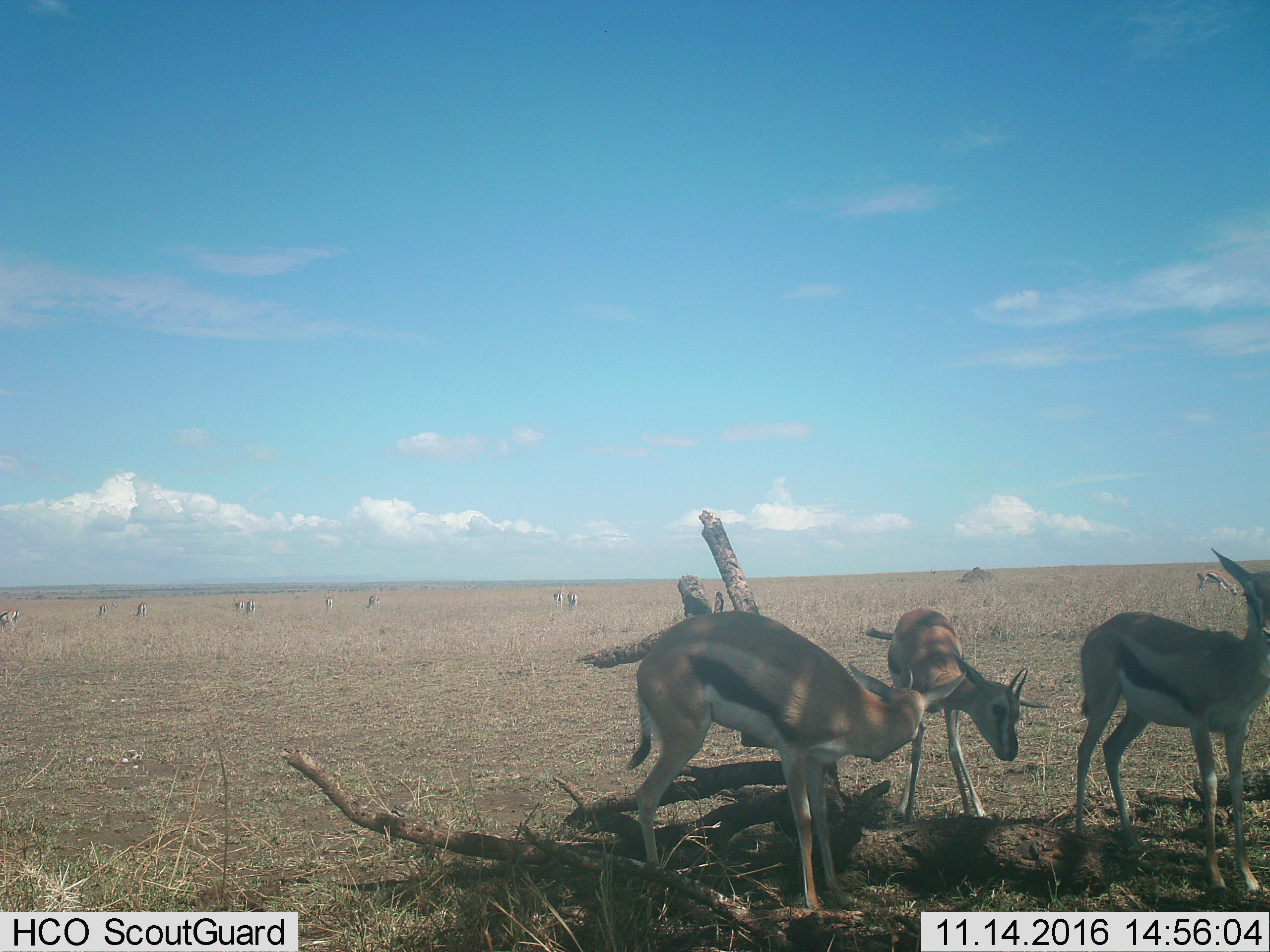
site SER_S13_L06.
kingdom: Animalia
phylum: Chordata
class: Mammalia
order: Artiodactyla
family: Bovidae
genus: Eudorcas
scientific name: Eudorcas thomsonii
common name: thomson's gazelle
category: gazellethomsons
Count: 11-50.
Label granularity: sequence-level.